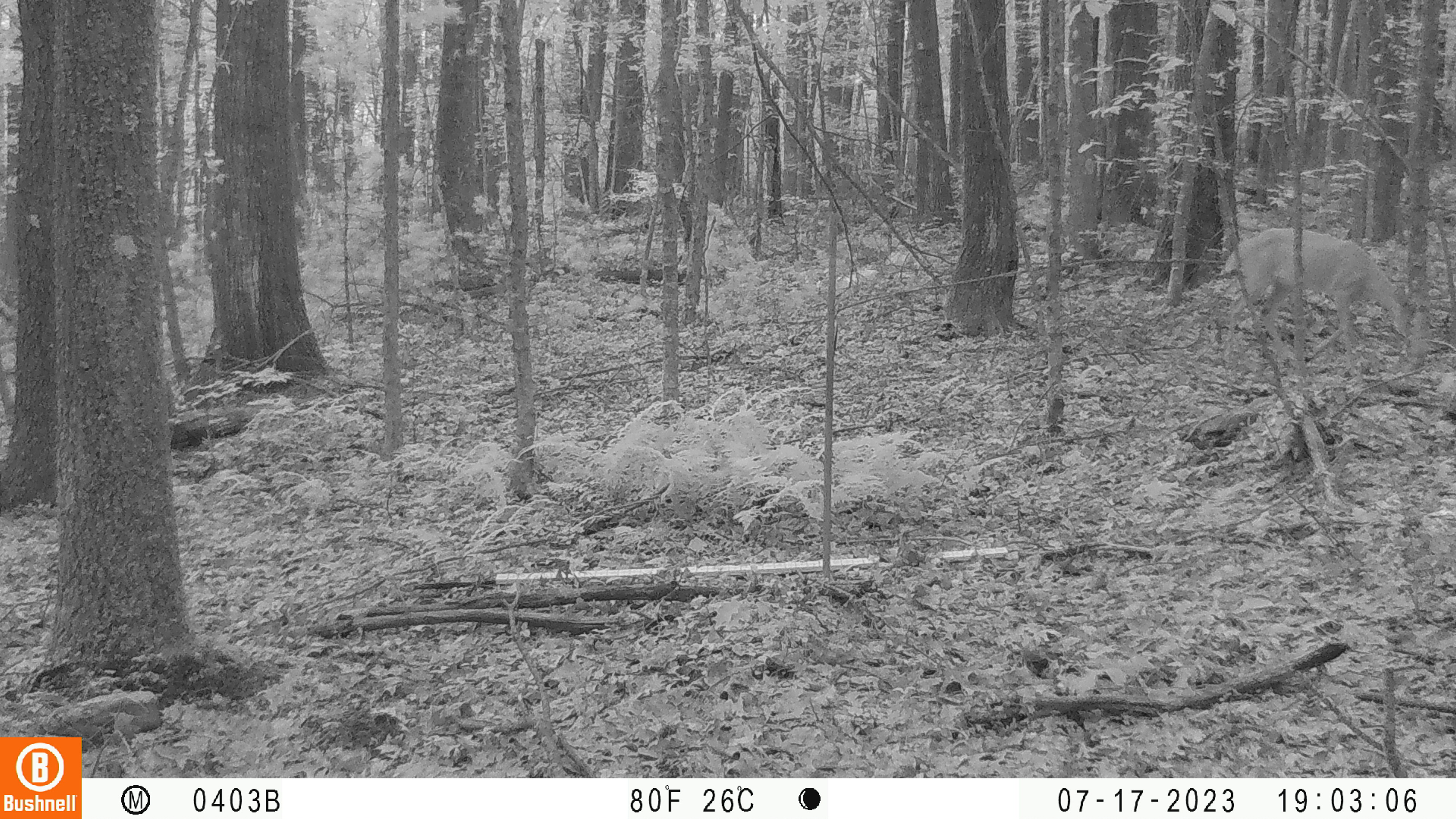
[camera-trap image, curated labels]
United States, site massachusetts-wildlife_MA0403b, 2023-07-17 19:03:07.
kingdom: Animalia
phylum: Chordata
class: Mammalia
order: Artiodactyla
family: Cervidae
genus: Odocoileus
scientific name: Odocoileus virginianus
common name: white-tailed deer